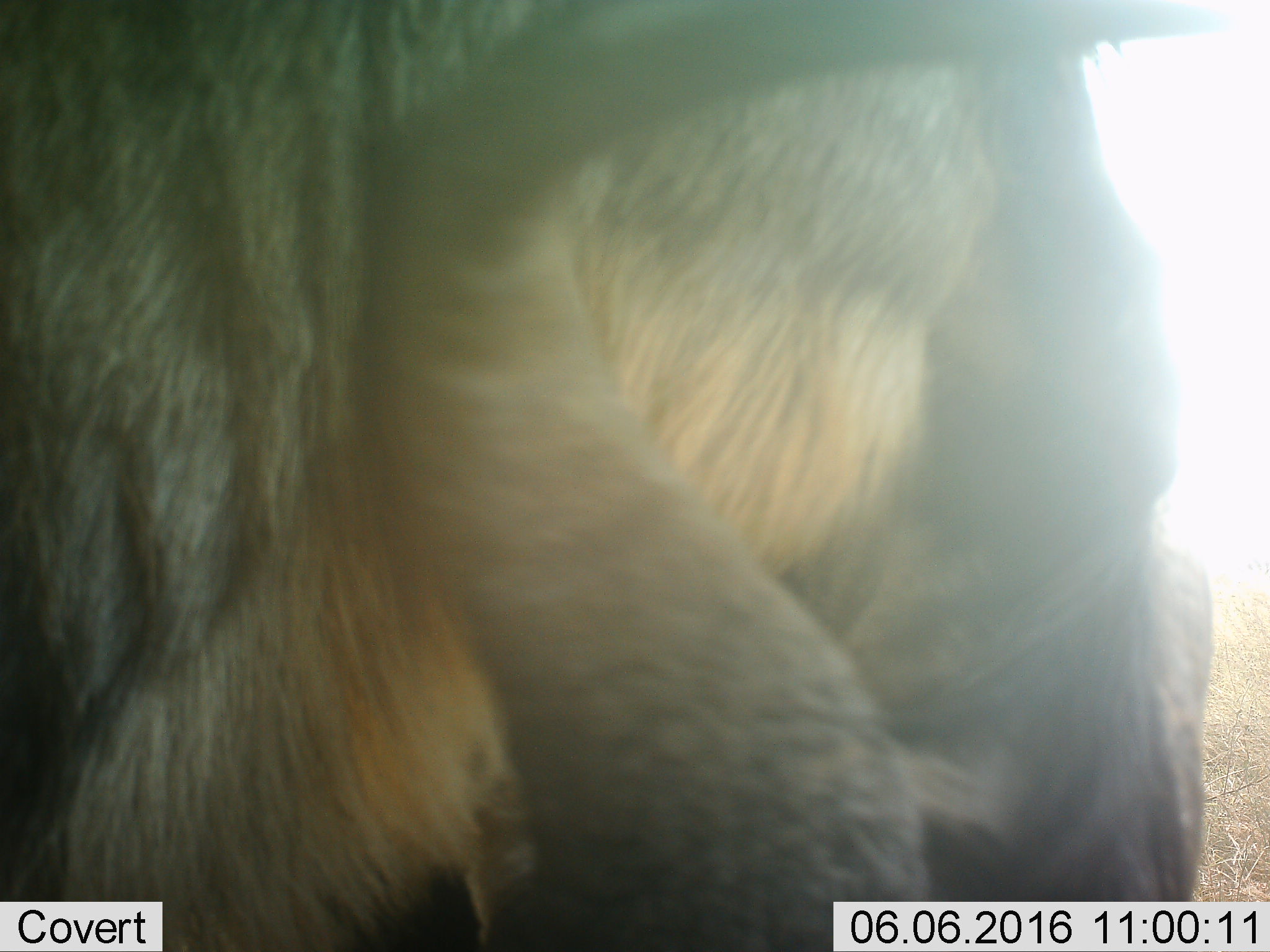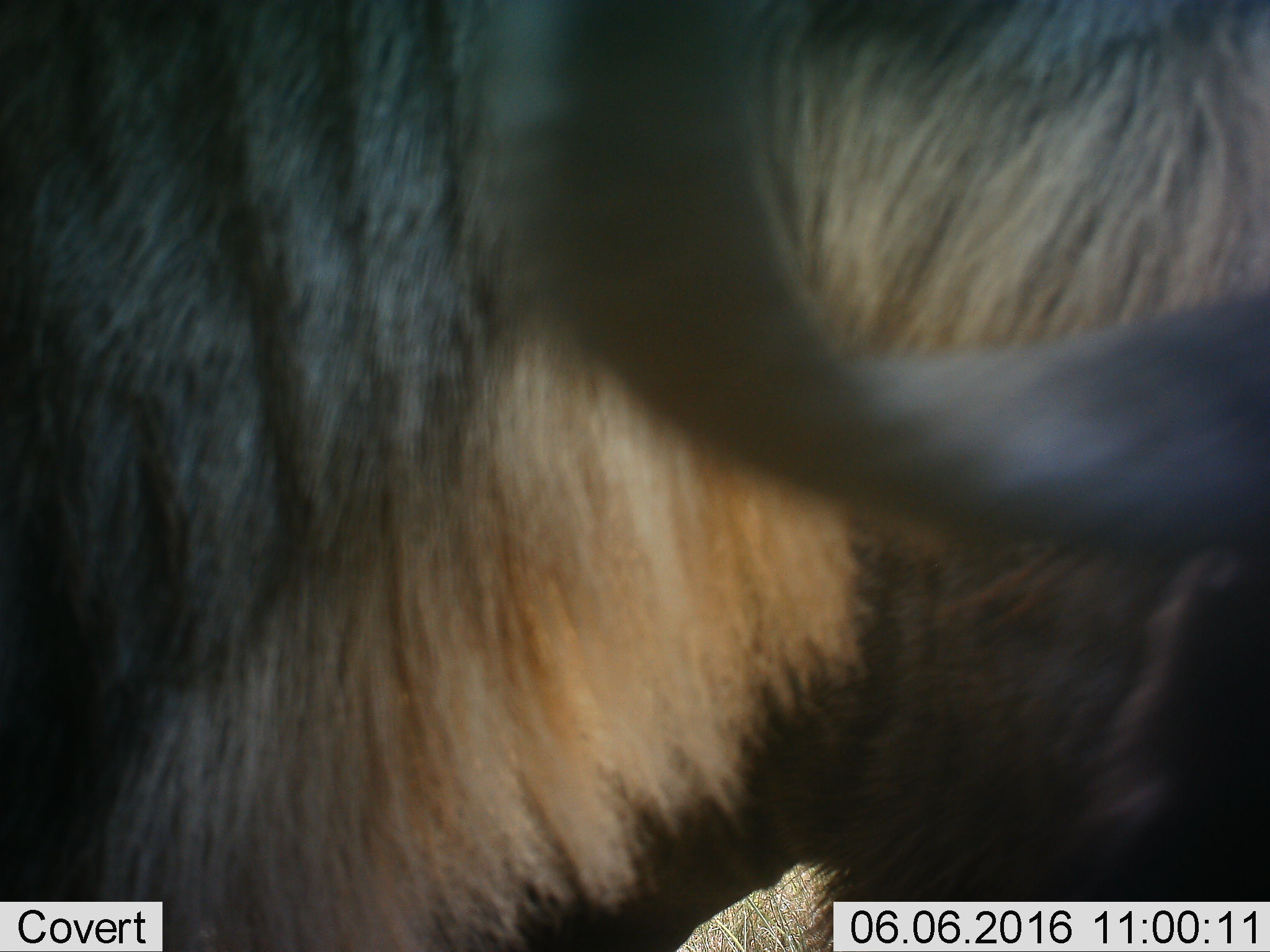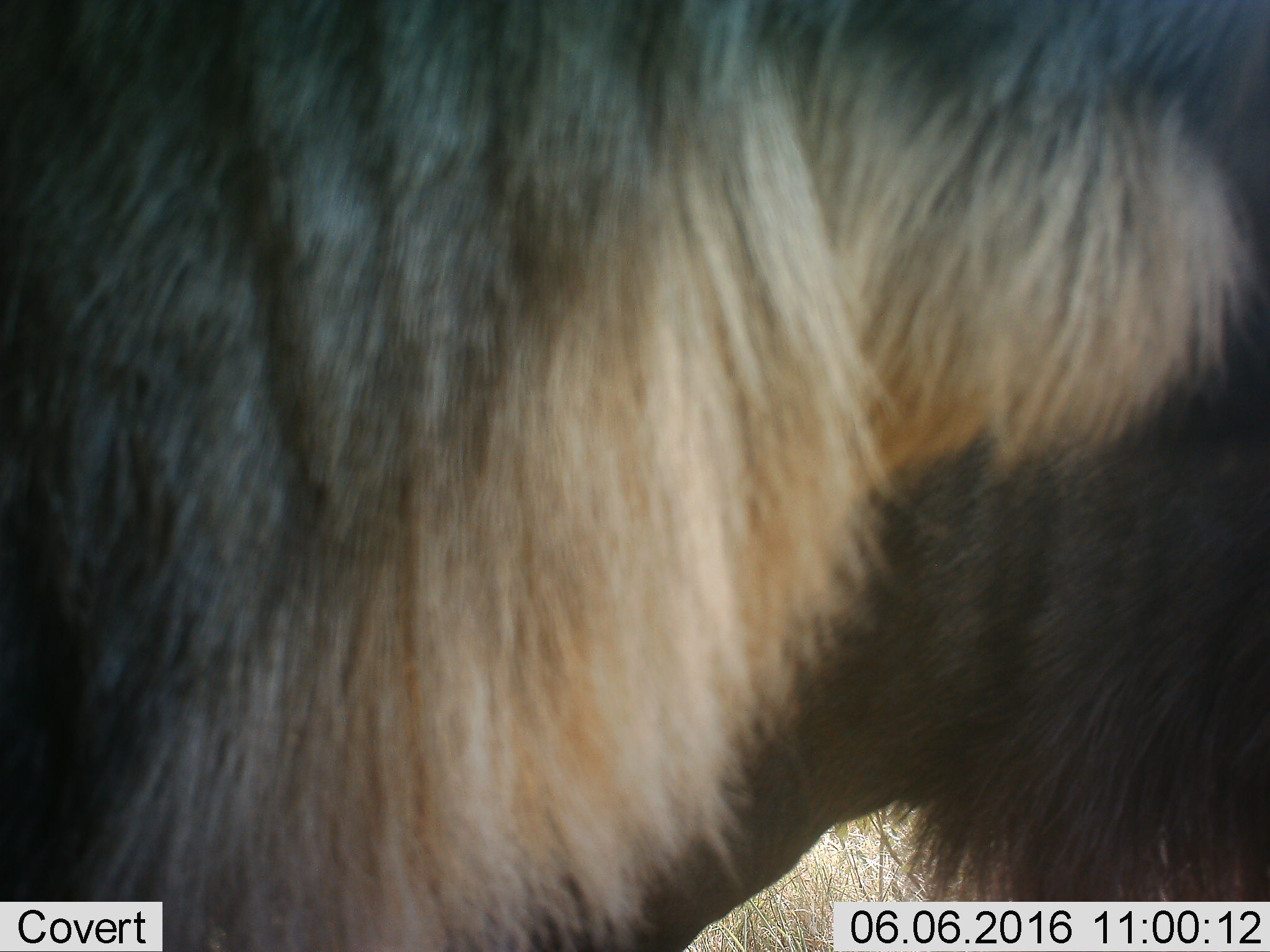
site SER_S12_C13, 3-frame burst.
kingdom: Animalia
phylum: Chordata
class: Mammalia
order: Artiodactyla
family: Bovidae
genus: Connochaetes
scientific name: Connochaetes taurinus taurinus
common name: blue wildebeest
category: wildebeestblue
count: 1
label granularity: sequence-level